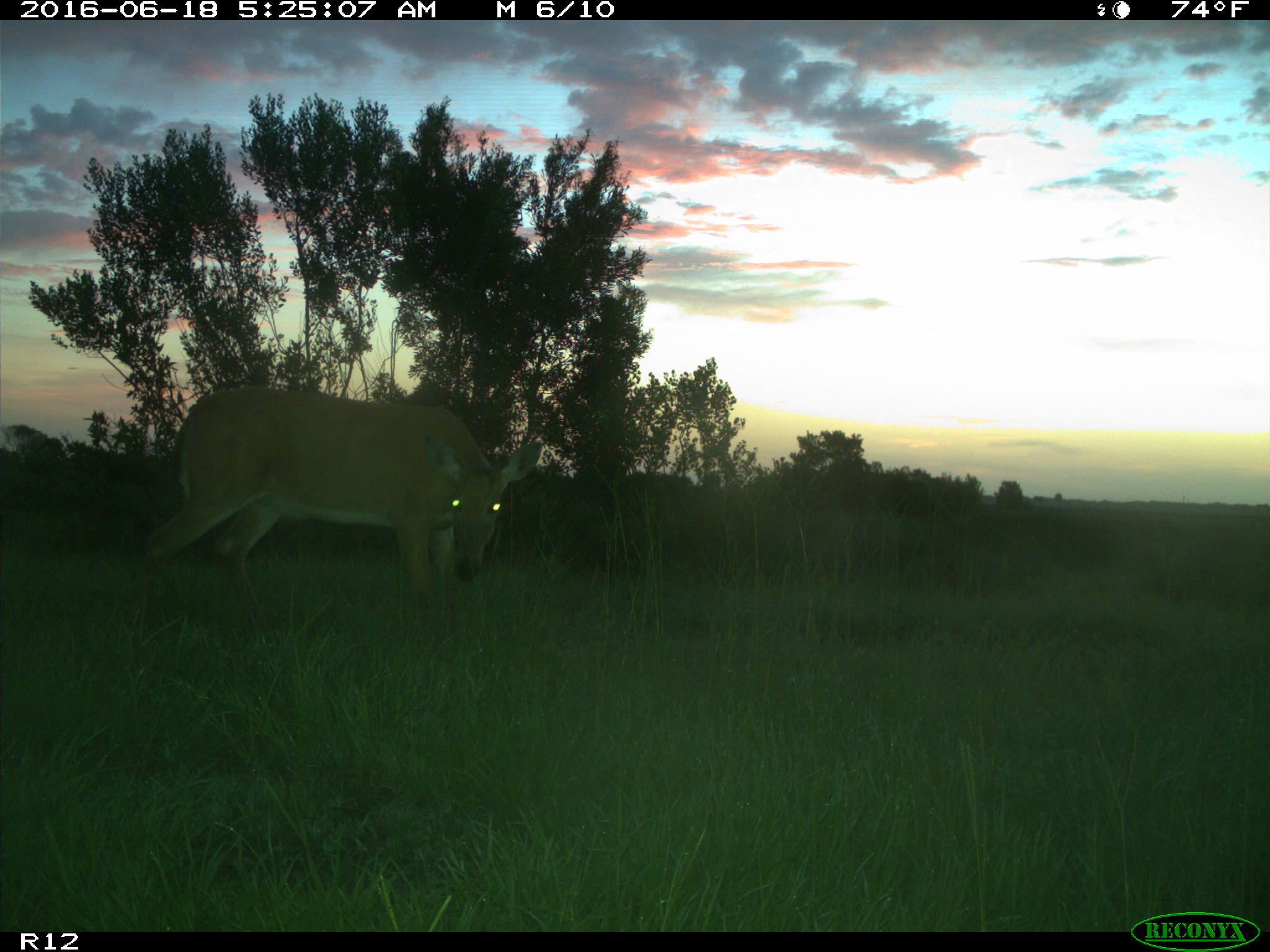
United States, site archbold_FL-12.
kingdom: Animalia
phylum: Chordata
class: Mammalia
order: Artiodactyla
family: Cervidae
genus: Odocoileus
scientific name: Odocoileus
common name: deer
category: unidentified deer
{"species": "unidentified deer (deer) (Odocoileus)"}